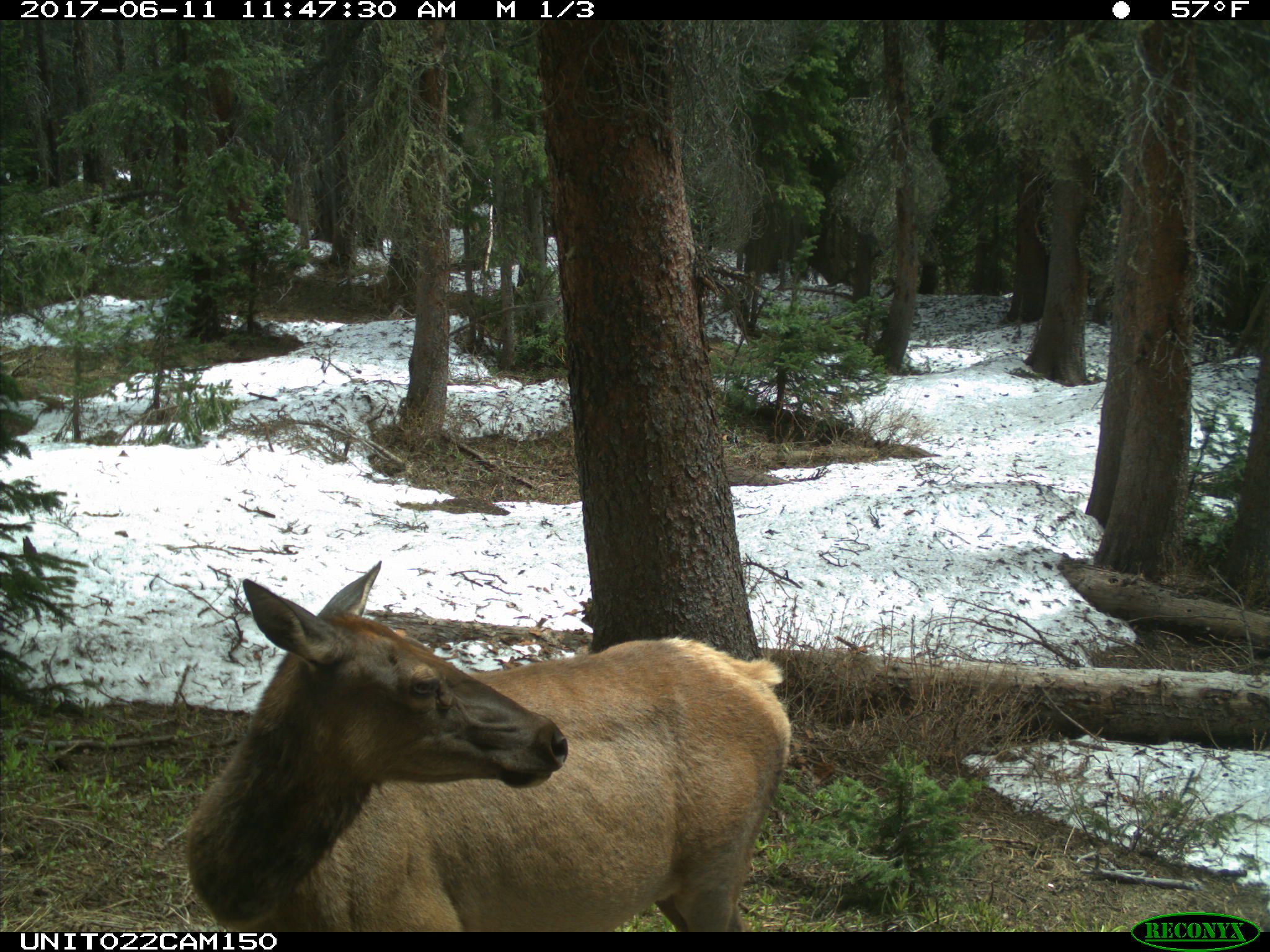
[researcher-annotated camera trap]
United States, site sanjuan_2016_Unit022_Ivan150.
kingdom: Animalia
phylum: Chordata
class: Mammalia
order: Artiodactyla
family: Cervidae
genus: Cervus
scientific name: Cervus elaphus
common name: red deer